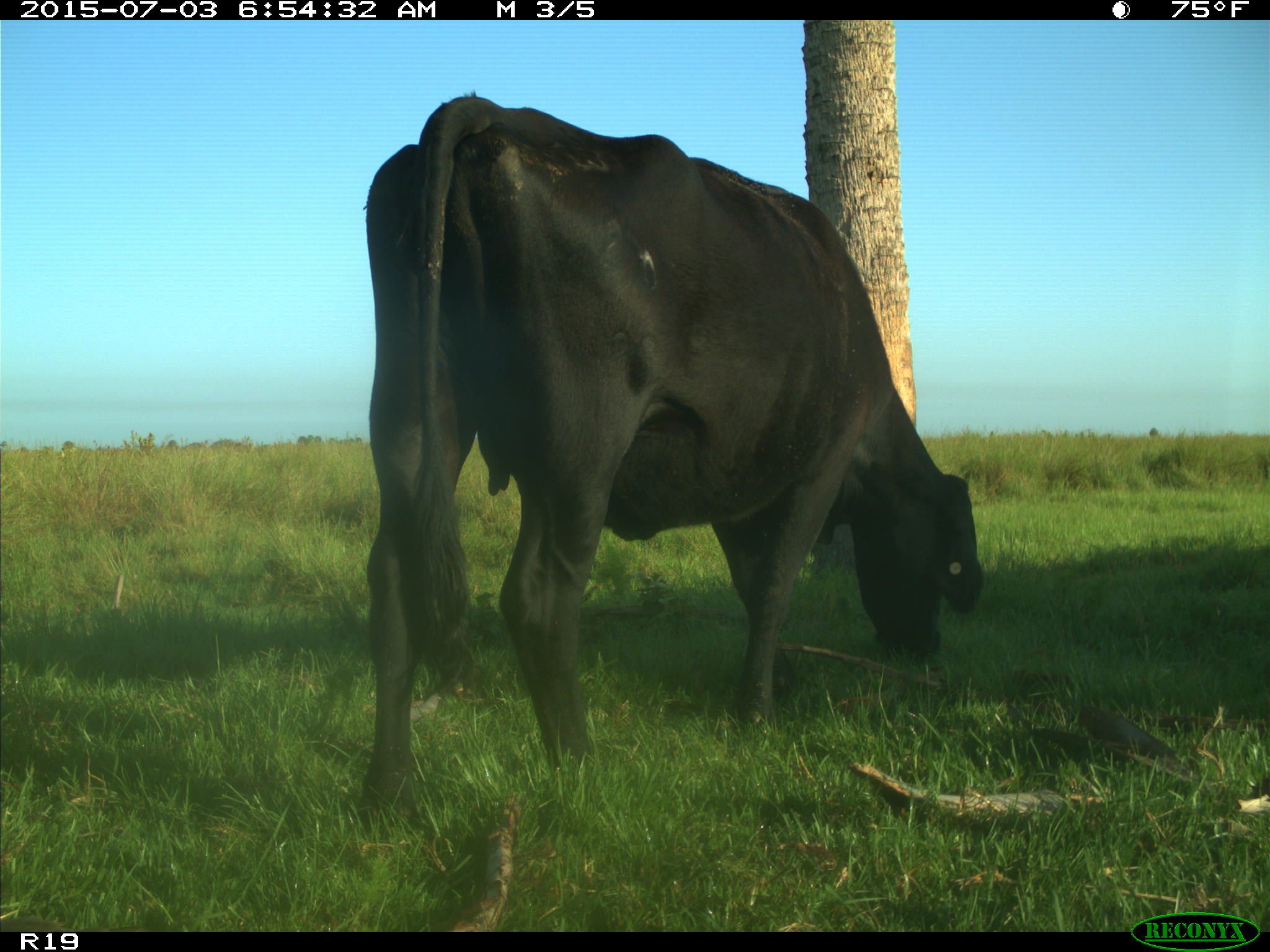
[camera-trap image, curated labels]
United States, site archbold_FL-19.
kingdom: Animalia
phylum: Chordata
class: Mammalia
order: Artiodactyla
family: Bovidae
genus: Bos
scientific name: Bos taurus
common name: domestic cow